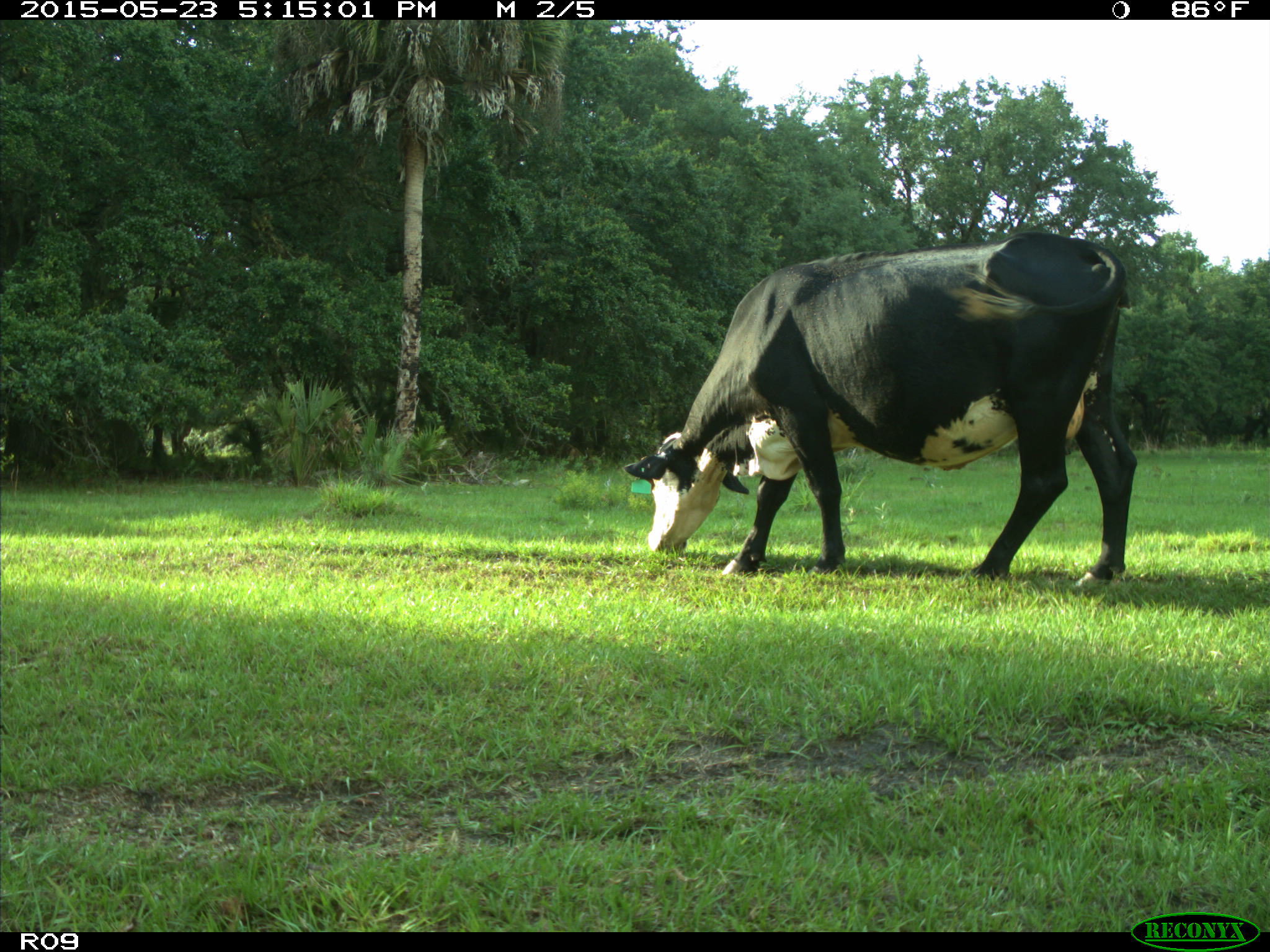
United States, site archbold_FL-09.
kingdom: Animalia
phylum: Chordata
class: Mammalia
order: Artiodactyla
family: Bovidae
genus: Bos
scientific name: Bos taurus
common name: domestic cow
Bos taurus (domestic cow).